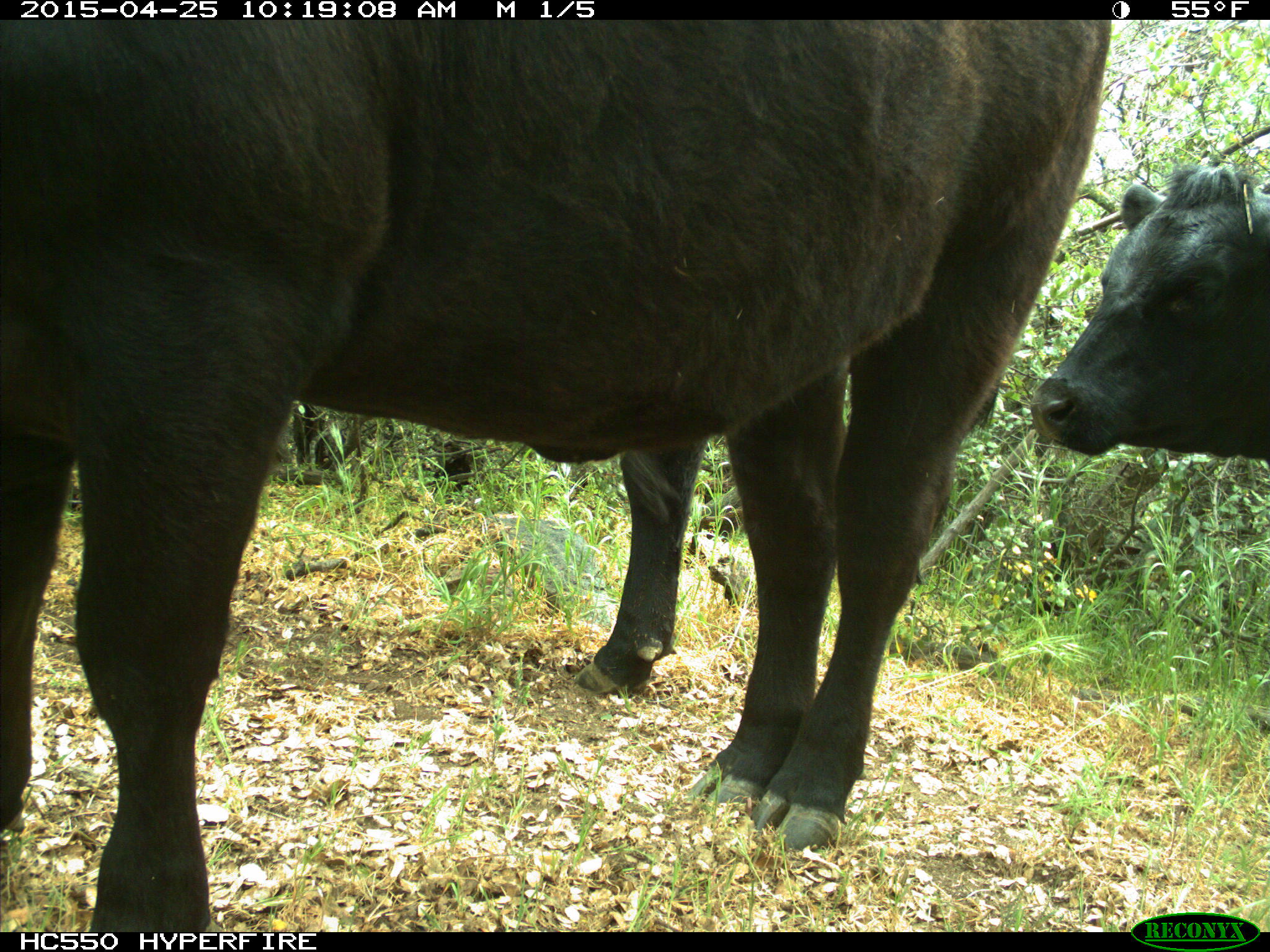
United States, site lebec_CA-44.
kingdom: Animalia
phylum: Chordata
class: Mammalia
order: Artiodactyla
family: Suidae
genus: Sus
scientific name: Sus scrofa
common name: wild boar